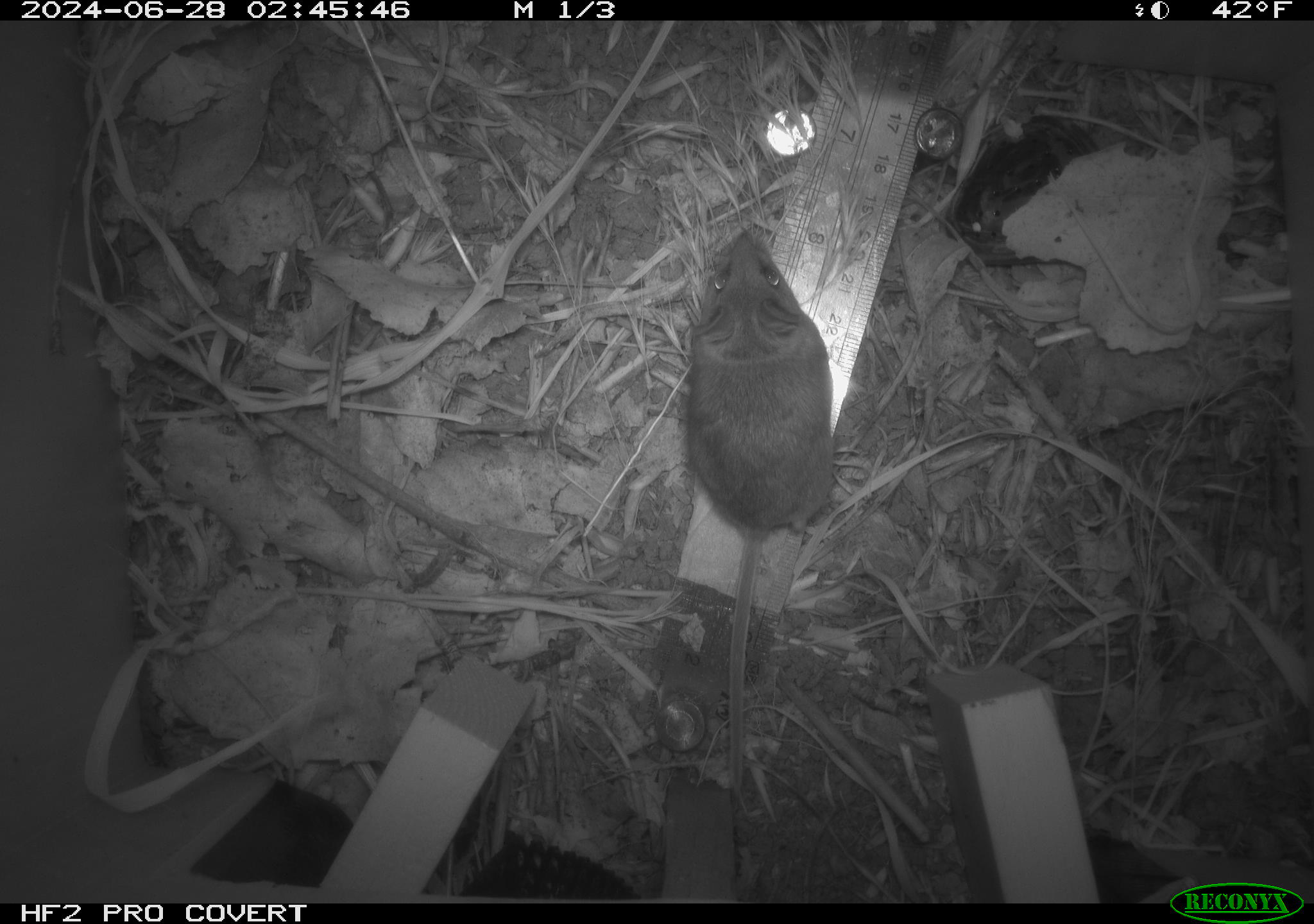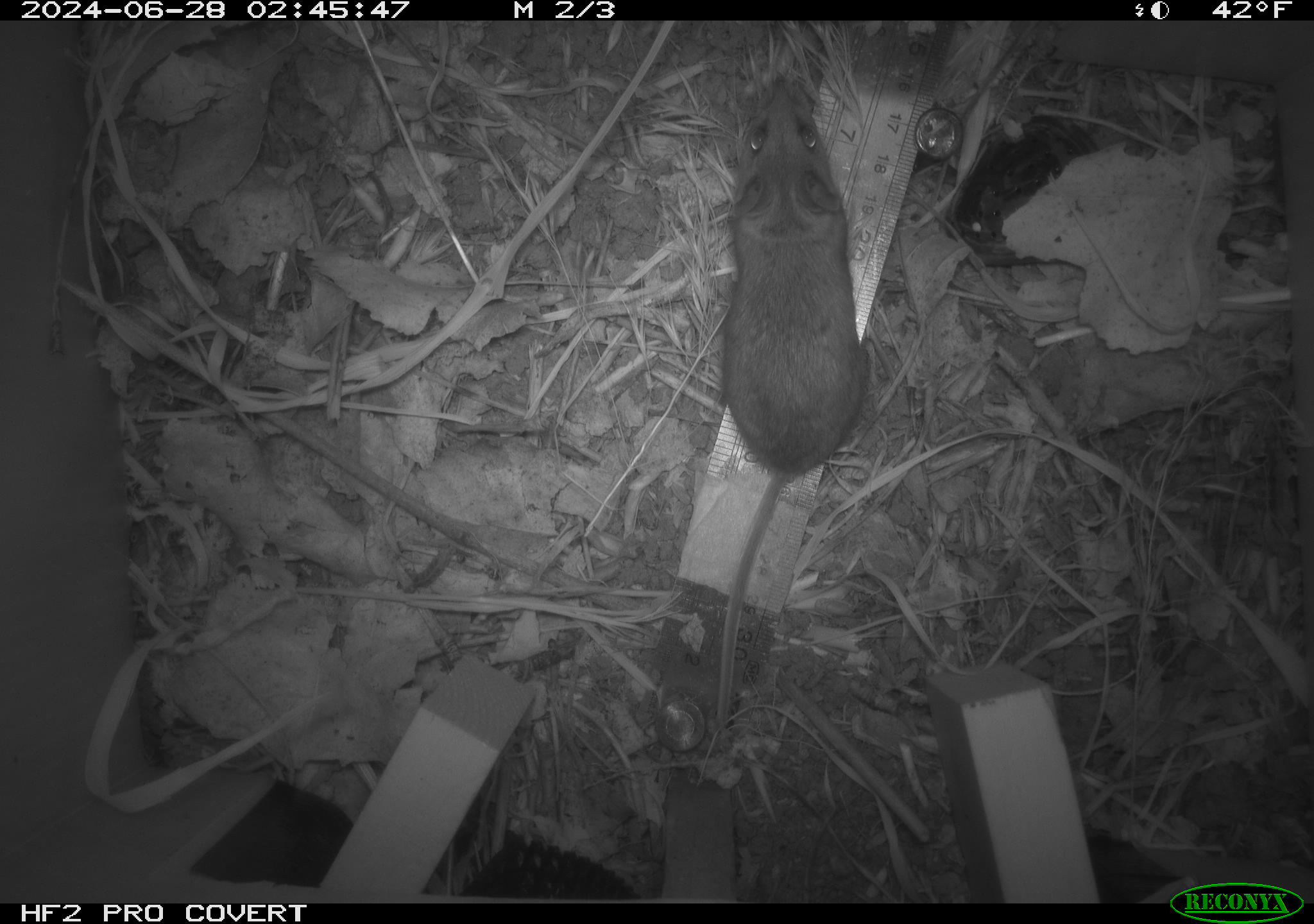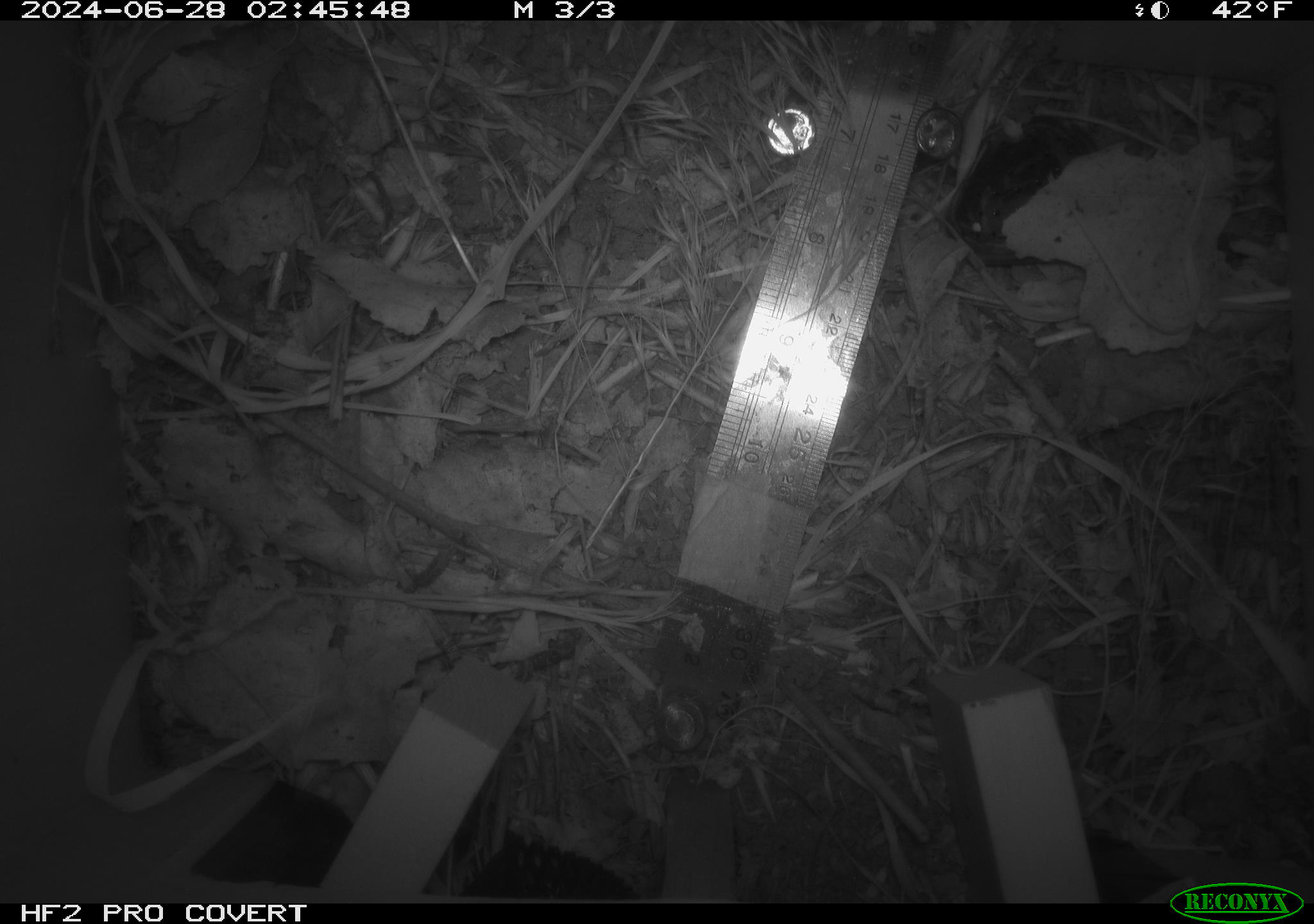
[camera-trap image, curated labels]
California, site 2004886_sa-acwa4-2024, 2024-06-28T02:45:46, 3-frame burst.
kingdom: Animalia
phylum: Chordata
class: Mammalia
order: Rodentia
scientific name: Rodentia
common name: mouse species